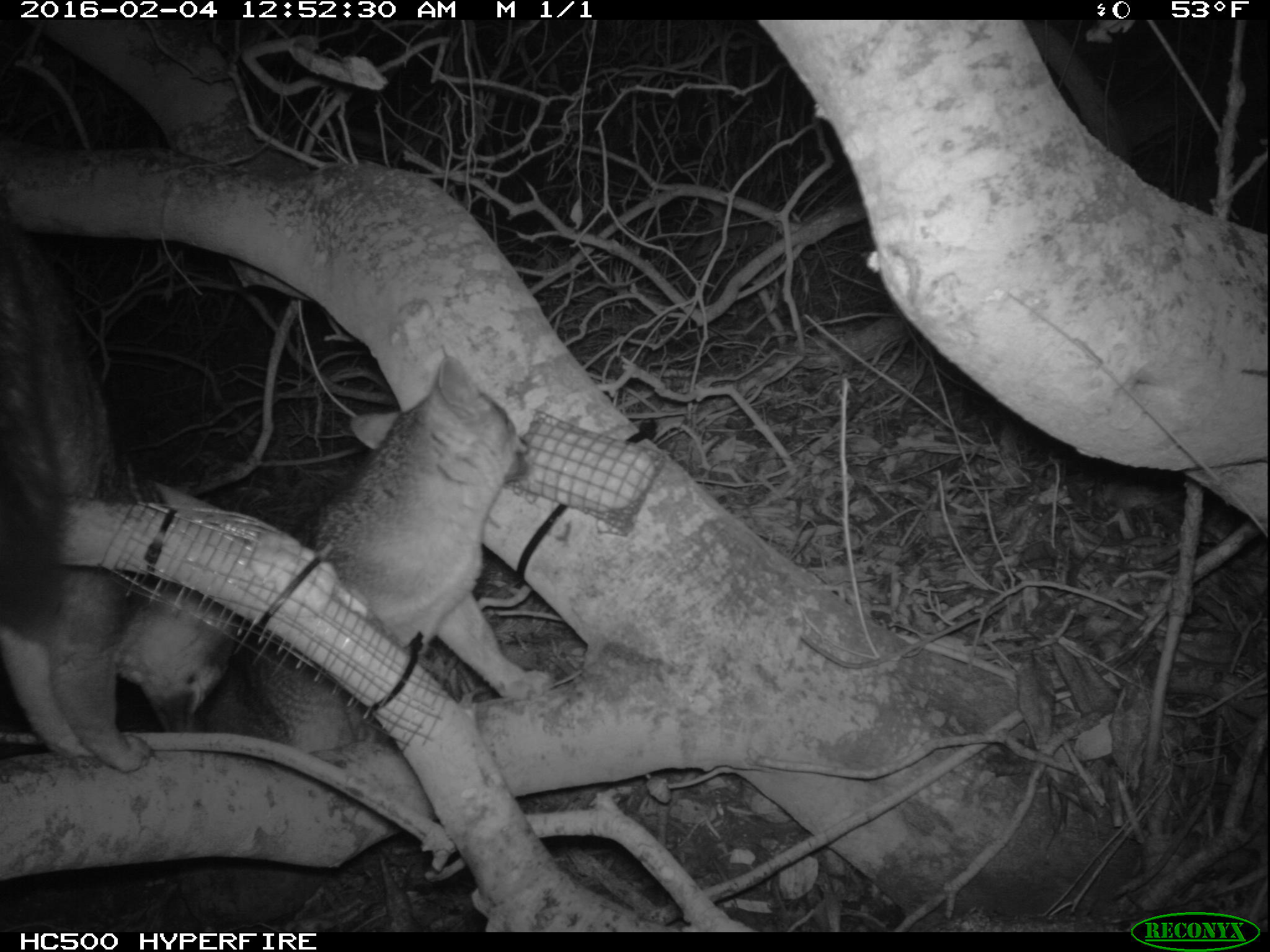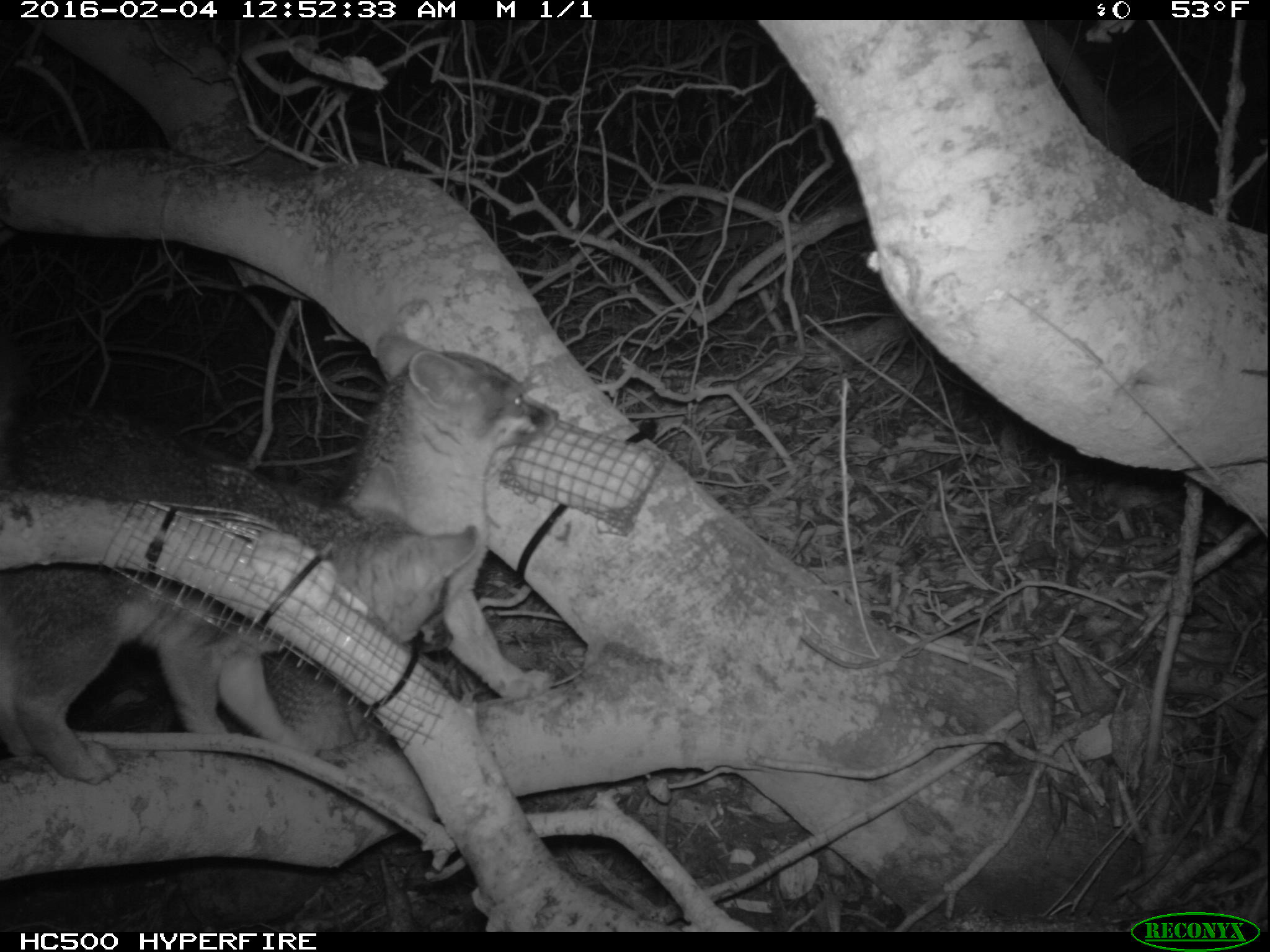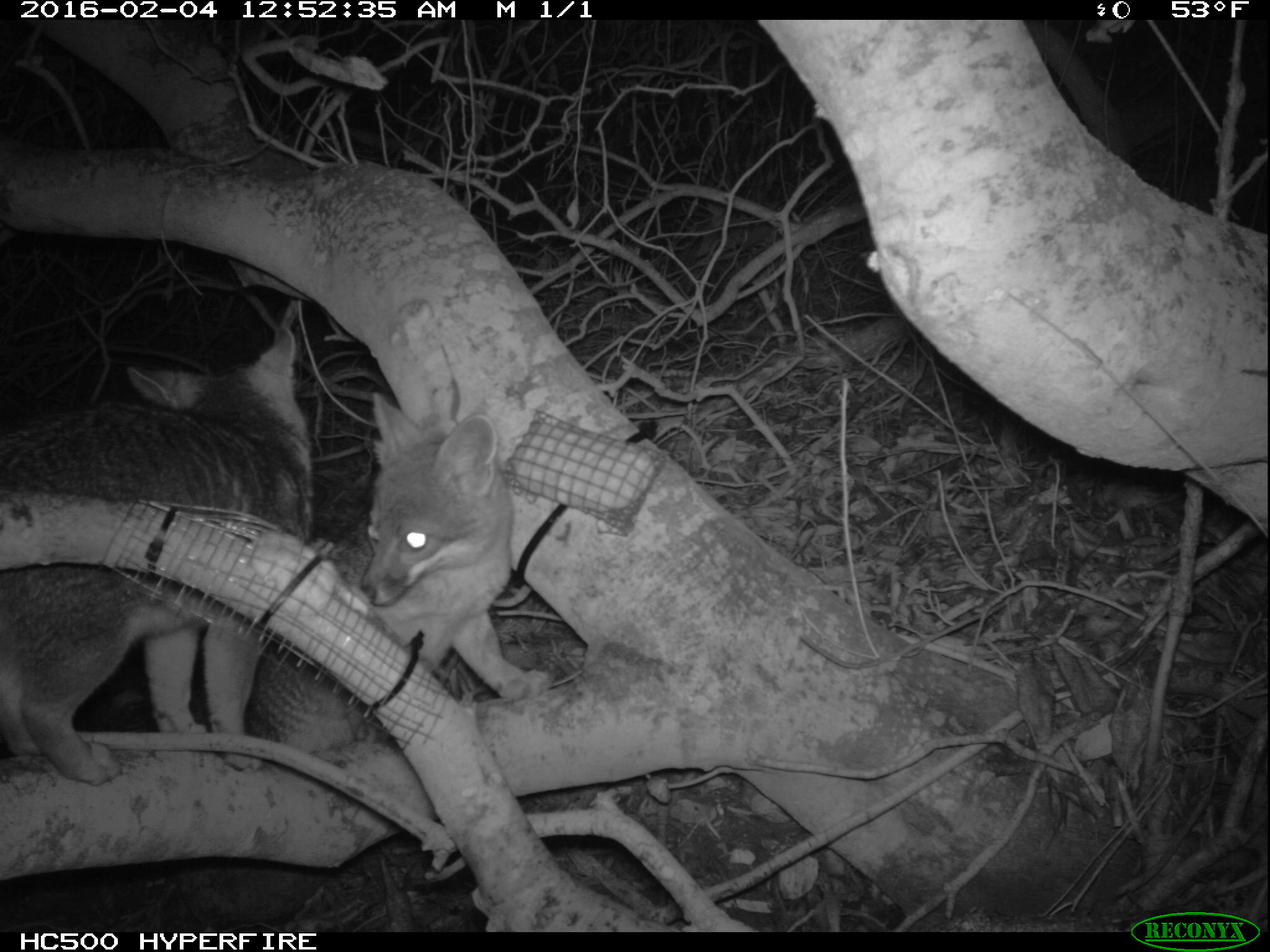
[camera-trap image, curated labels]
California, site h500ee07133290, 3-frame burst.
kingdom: Animalia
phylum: Chordata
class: Mammalia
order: Carnivora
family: Canidae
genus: Urocyon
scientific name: Urocyon littoralis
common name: island fox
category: fox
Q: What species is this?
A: Fox (island fox) (Urocyon littoralis).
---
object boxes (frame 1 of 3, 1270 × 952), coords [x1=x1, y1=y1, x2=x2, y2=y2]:
fox: [x1=202, y1=340, x2=551, y2=753]; [x1=0, y1=205, x2=236, y2=766]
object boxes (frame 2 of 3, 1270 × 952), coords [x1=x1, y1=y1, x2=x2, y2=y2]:
fox: [x1=0, y1=395, x2=477, y2=783]; [x1=154, y1=332, x2=560, y2=746]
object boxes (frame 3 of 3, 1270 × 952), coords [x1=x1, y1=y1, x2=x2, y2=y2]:
fox: [x1=0, y1=321, x2=314, y2=785]; [x1=246, y1=391, x2=550, y2=759]